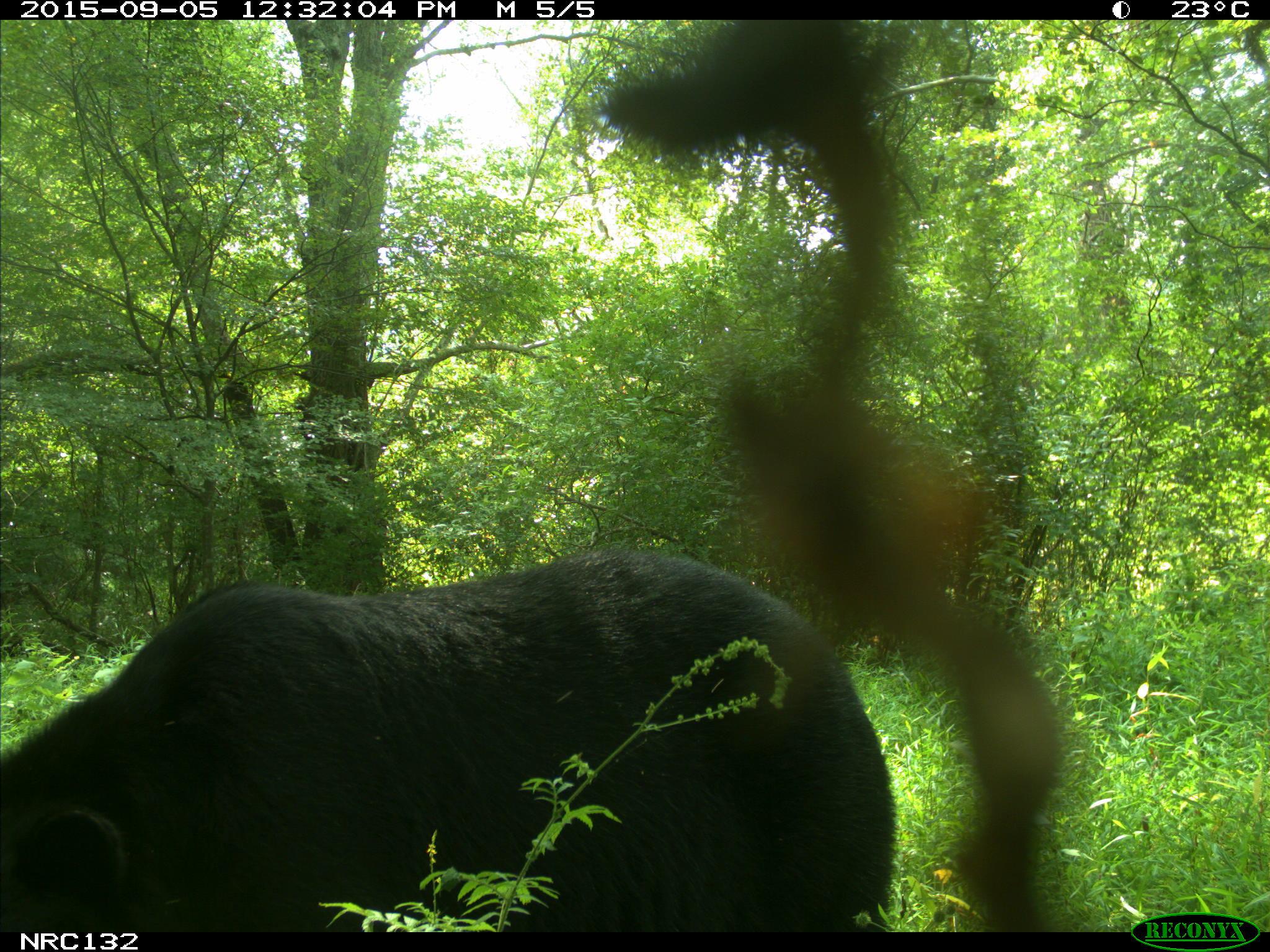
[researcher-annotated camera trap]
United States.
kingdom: Animalia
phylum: Chordata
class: Mammalia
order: Carnivora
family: Ursidae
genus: Ursus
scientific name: Ursus americanus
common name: american black bear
American Black Bear (Ursus americanus).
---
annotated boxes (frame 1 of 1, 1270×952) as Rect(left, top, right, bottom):
American Black Bear: Rect(0, 521, 908, 940)